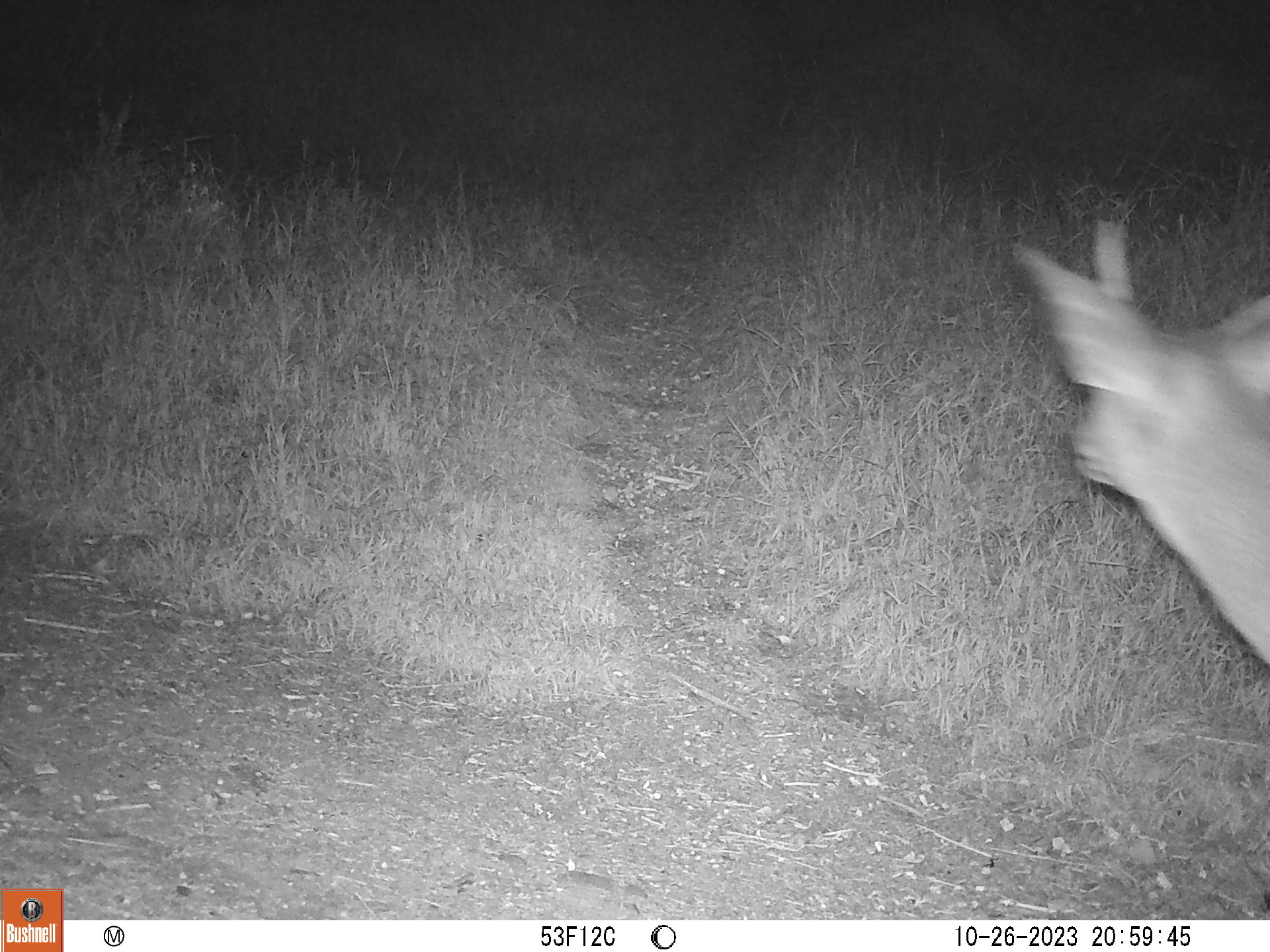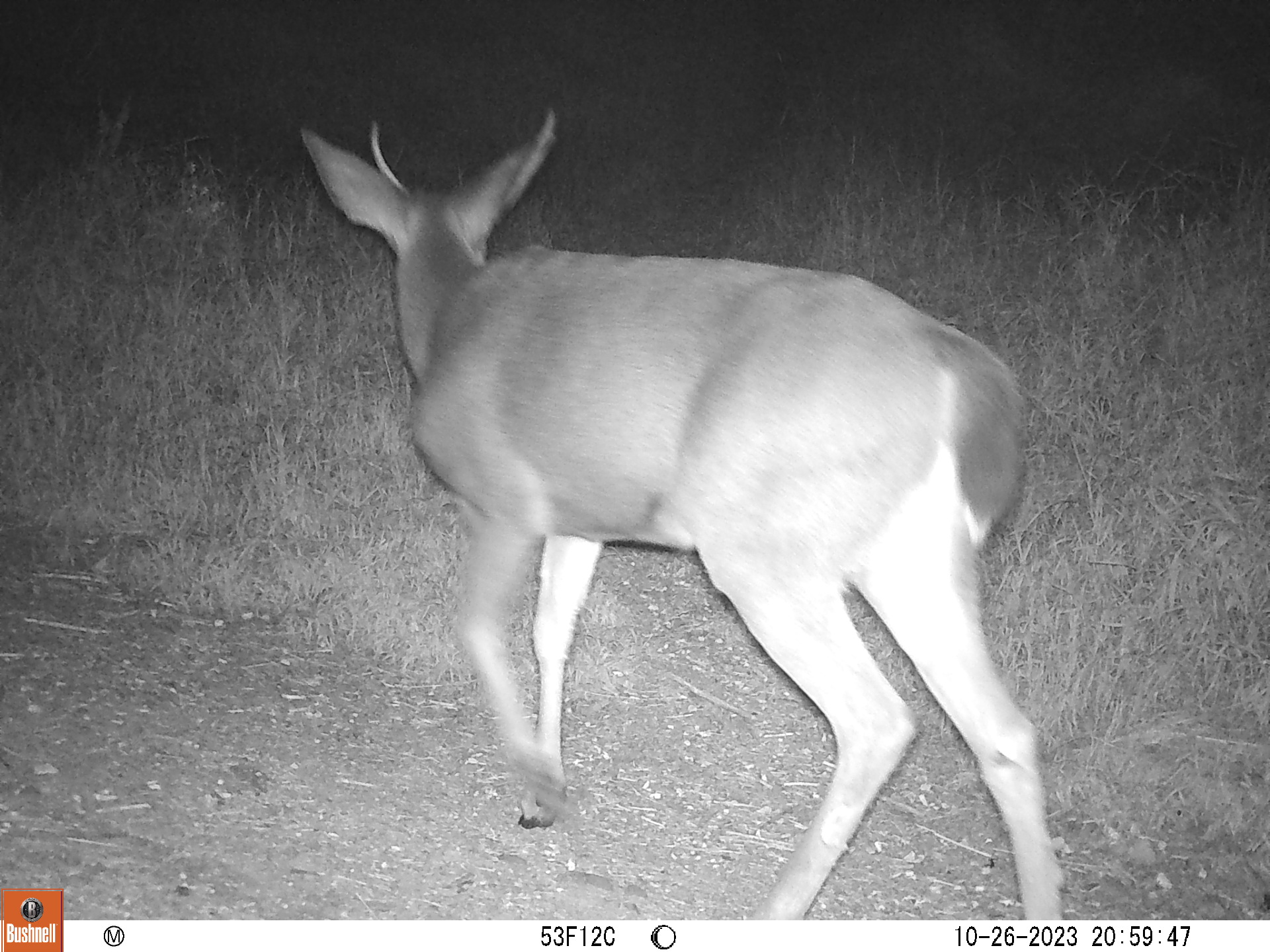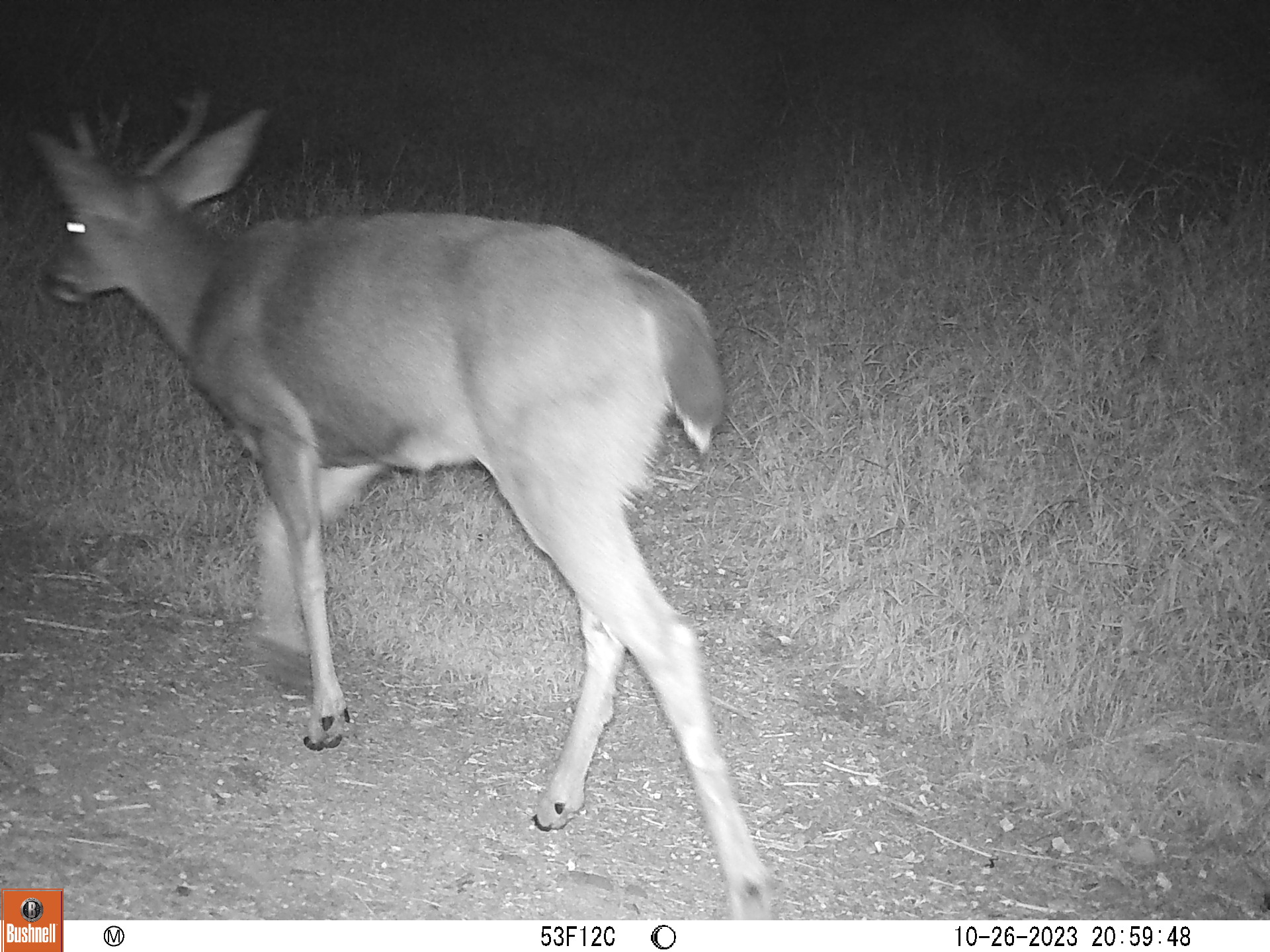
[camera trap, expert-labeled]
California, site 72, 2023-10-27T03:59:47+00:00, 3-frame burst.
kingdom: Animalia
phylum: Chordata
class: Mammalia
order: Artiodactyla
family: Cervidae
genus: Odocoileus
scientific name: Odocoileus hemionus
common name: mule deer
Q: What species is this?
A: Mule deer (Odocoileus hemionus).